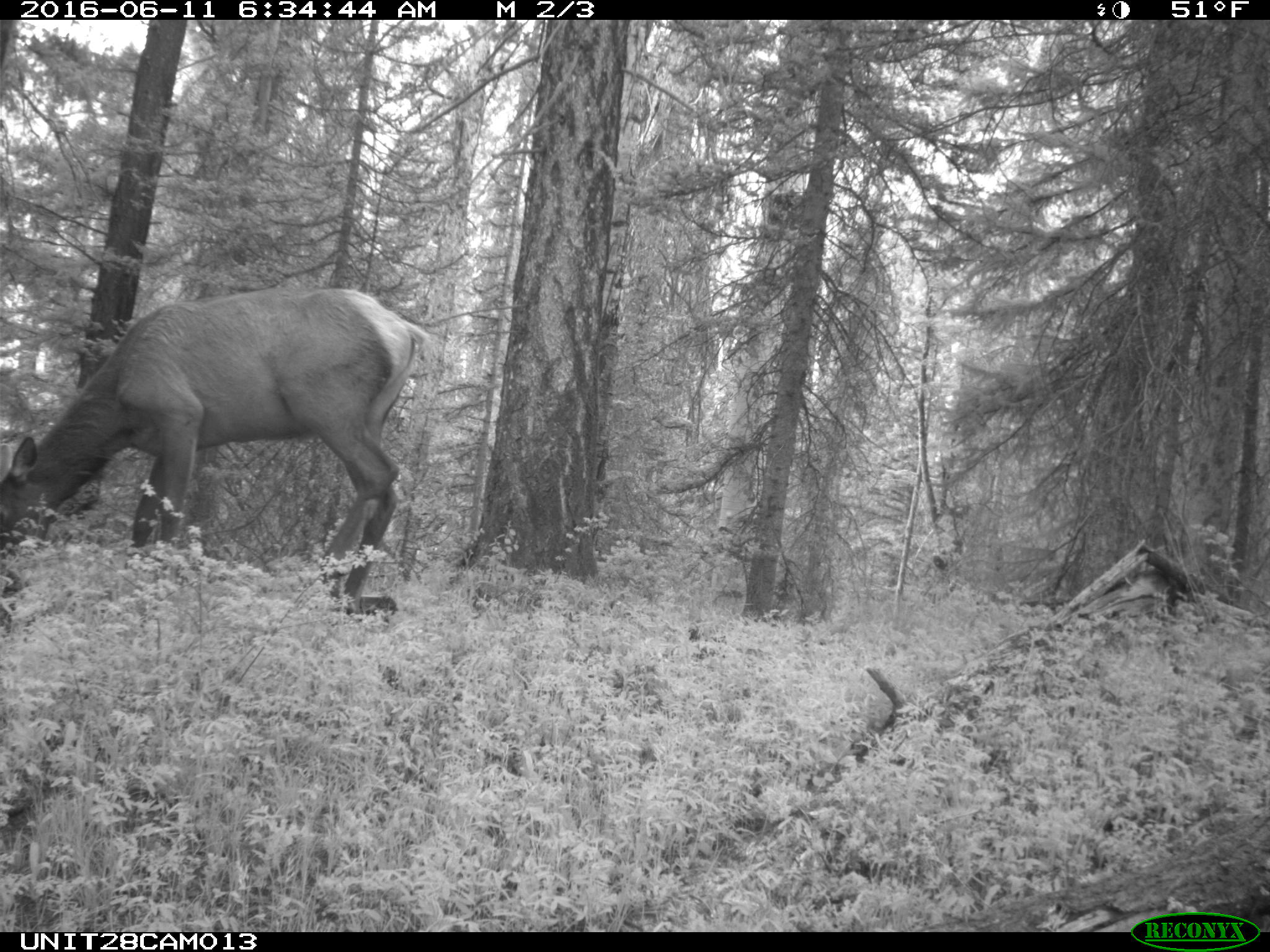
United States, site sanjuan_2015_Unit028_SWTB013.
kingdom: Animalia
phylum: Chordata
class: Mammalia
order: Artiodactyla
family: Cervidae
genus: Cervus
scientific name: Cervus elaphus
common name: red deer